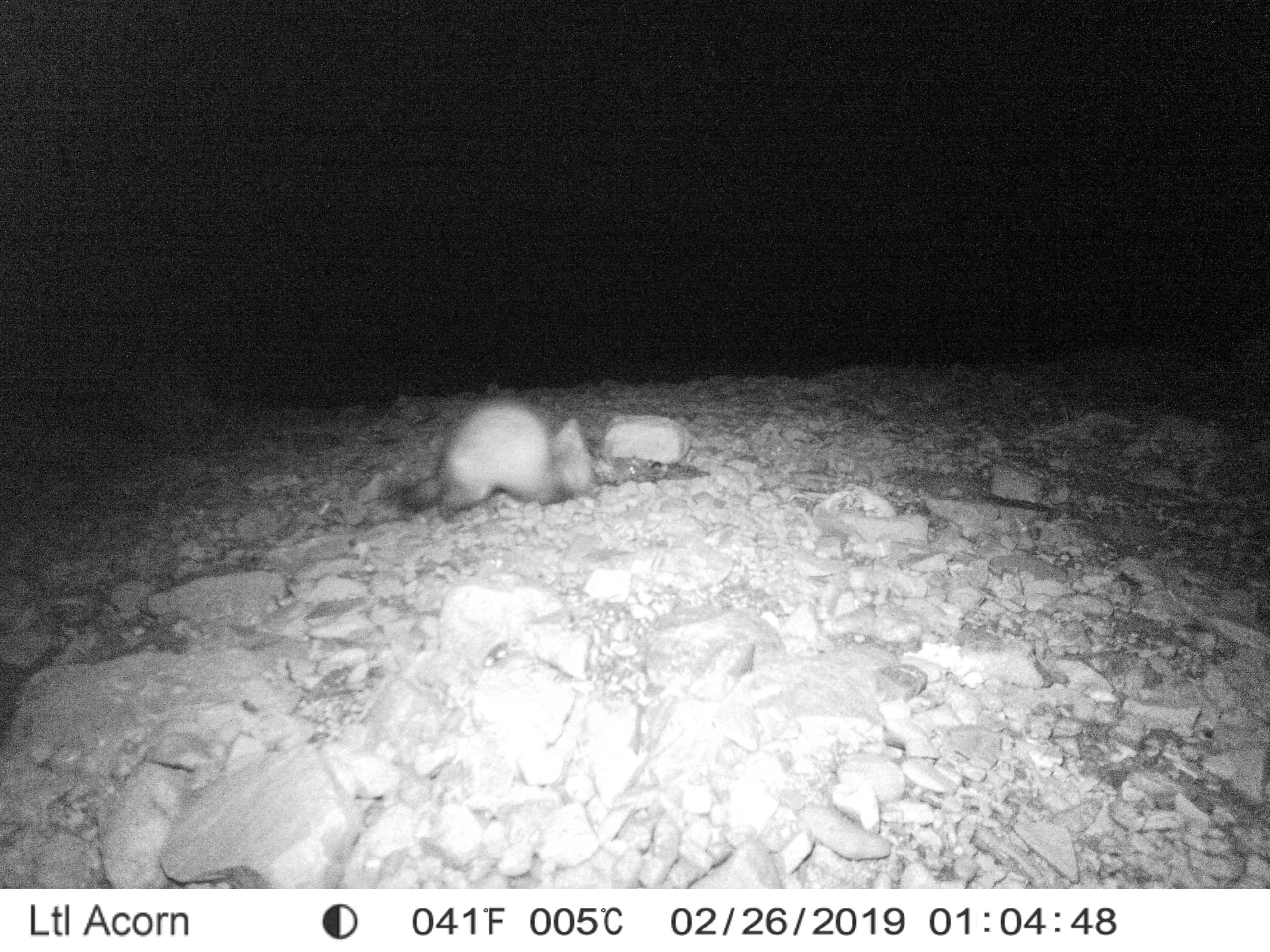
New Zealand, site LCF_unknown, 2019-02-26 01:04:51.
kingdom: Animalia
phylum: Chordata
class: Mammalia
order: Carnivora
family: Mustelidae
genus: Mustela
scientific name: Mustela furo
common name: ferret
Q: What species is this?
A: Ferret (Mustela furo).